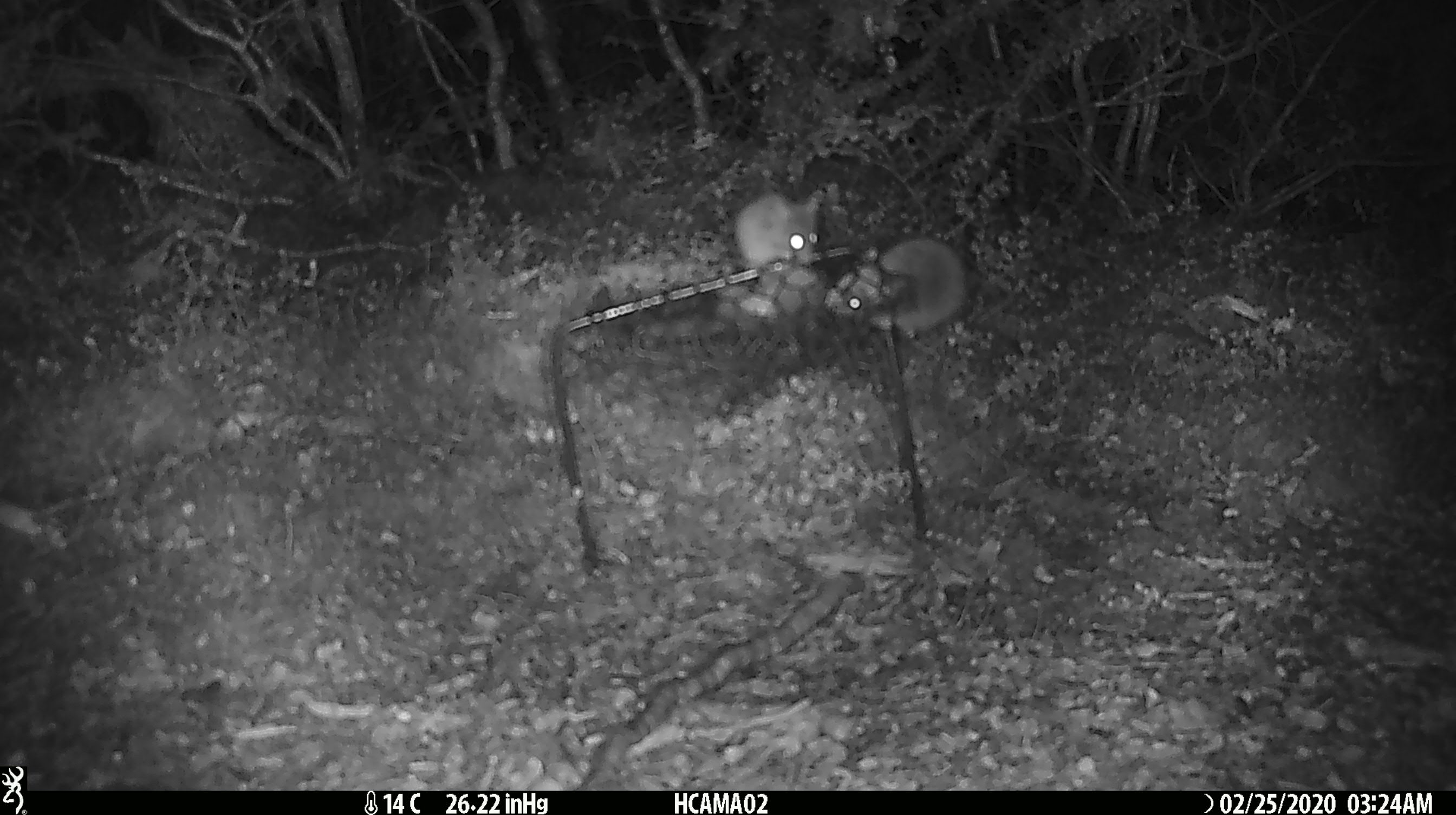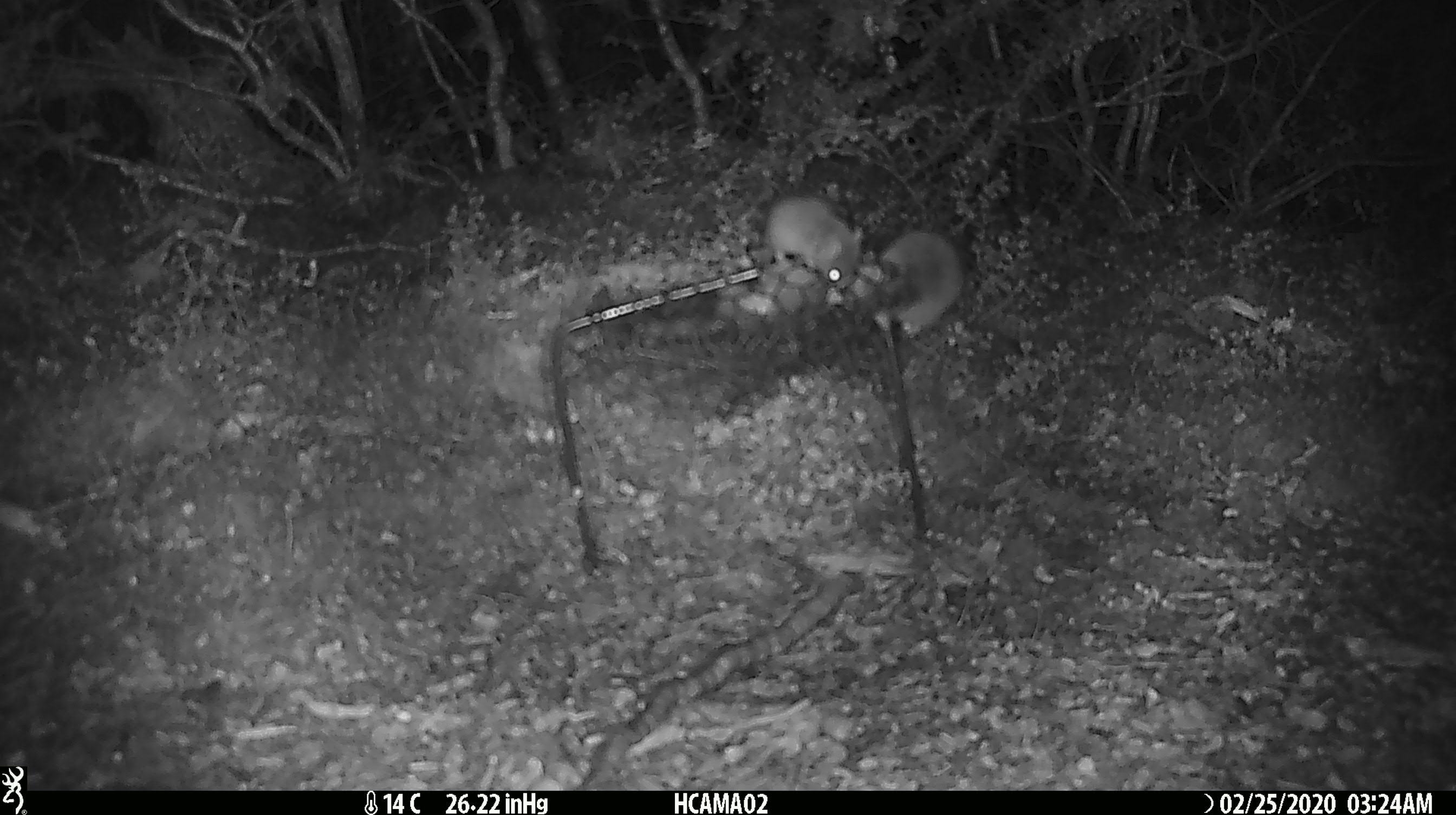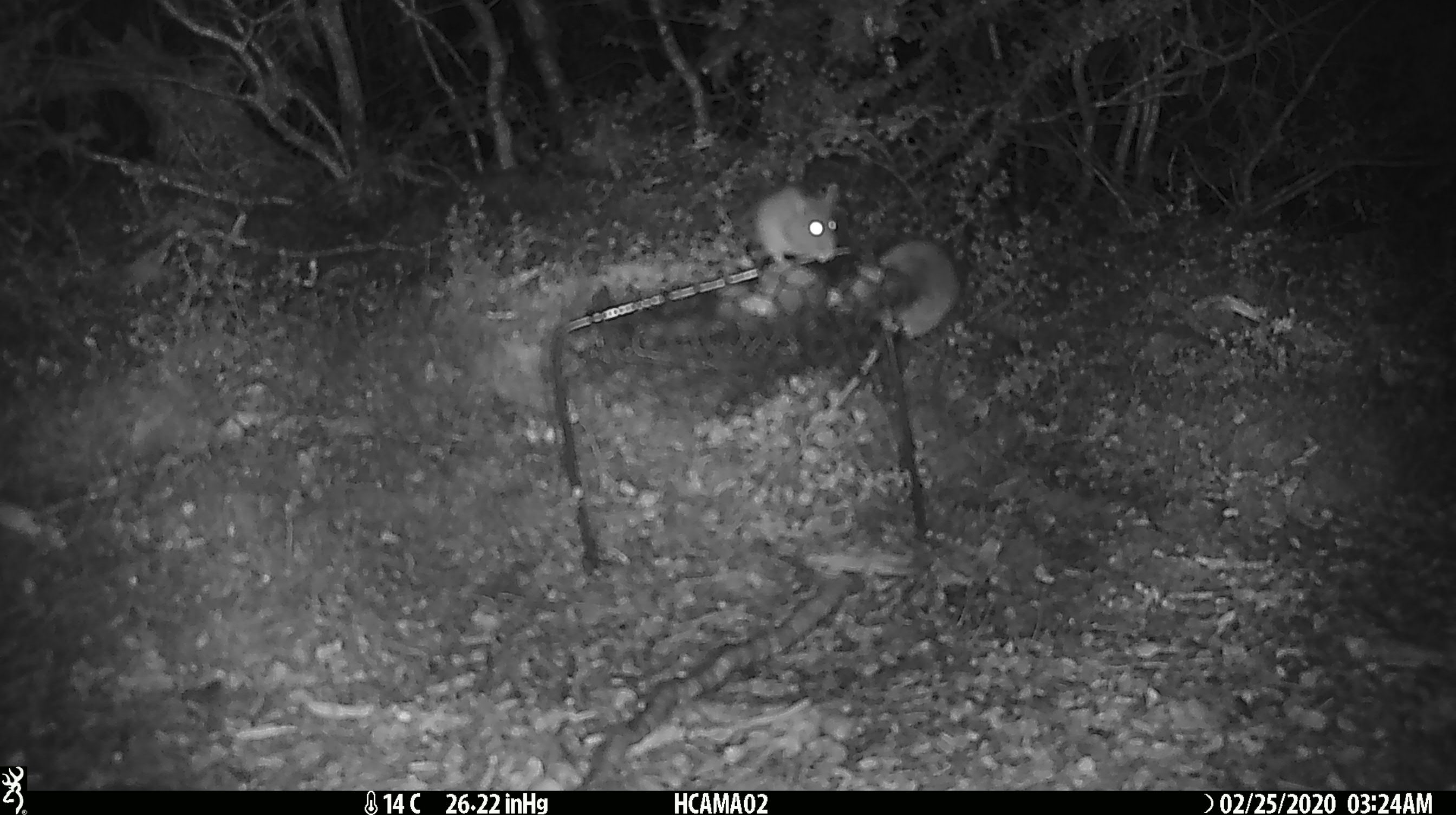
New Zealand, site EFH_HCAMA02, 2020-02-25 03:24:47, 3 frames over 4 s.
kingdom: Animalia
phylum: Chordata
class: Mammalia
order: Rodentia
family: Muridae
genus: Mus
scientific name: Mus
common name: mouse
Mouse (Mus).